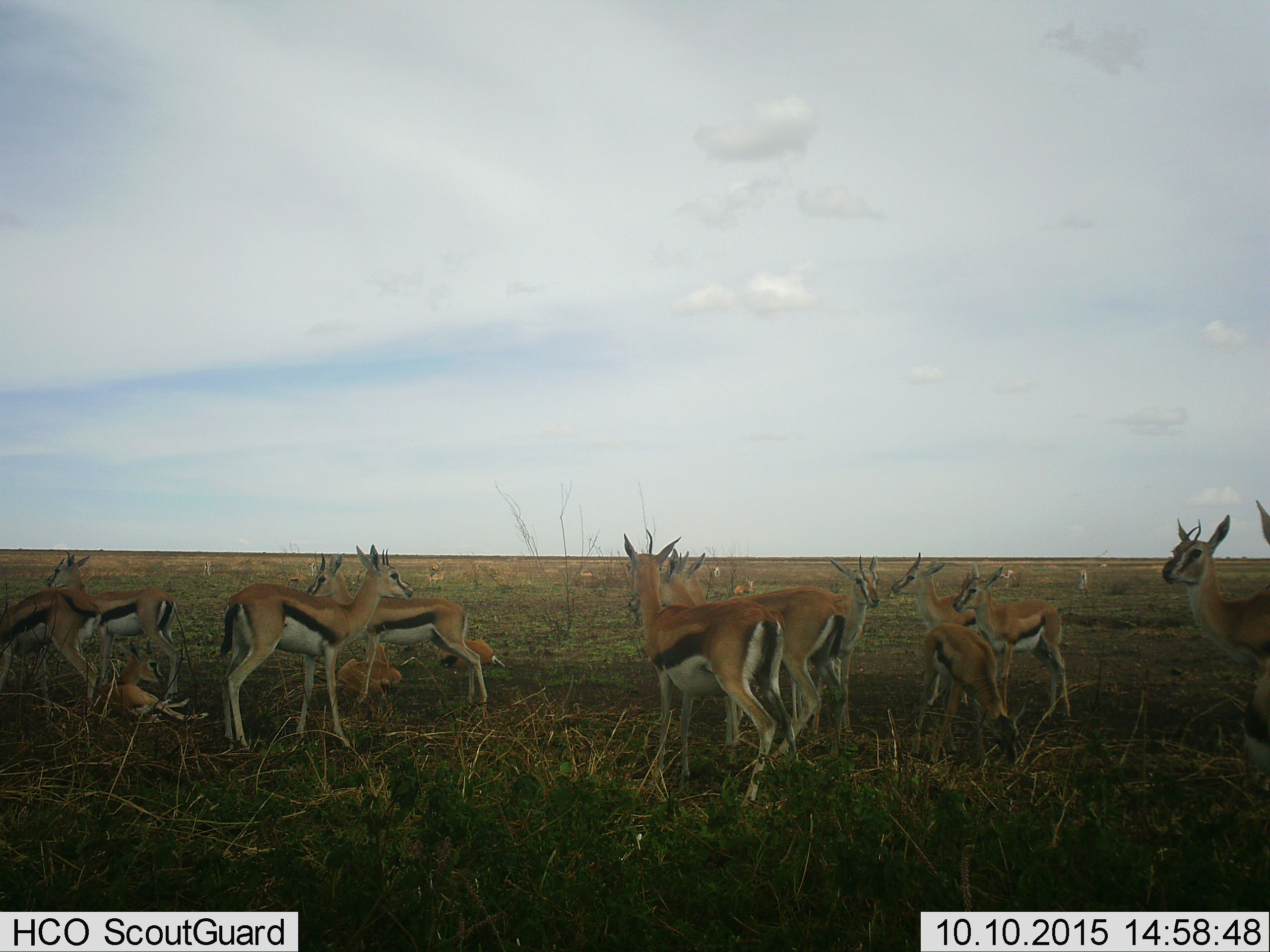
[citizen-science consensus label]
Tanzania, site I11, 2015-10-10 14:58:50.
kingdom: Animalia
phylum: Chordata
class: Mammalia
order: Artiodactyla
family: Bovidae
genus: Eudorcas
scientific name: Eudorcas thomsonii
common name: thomson's gazelle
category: gazellethomsons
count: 11-50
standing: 100%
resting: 80%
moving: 10%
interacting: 0%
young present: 40%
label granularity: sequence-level